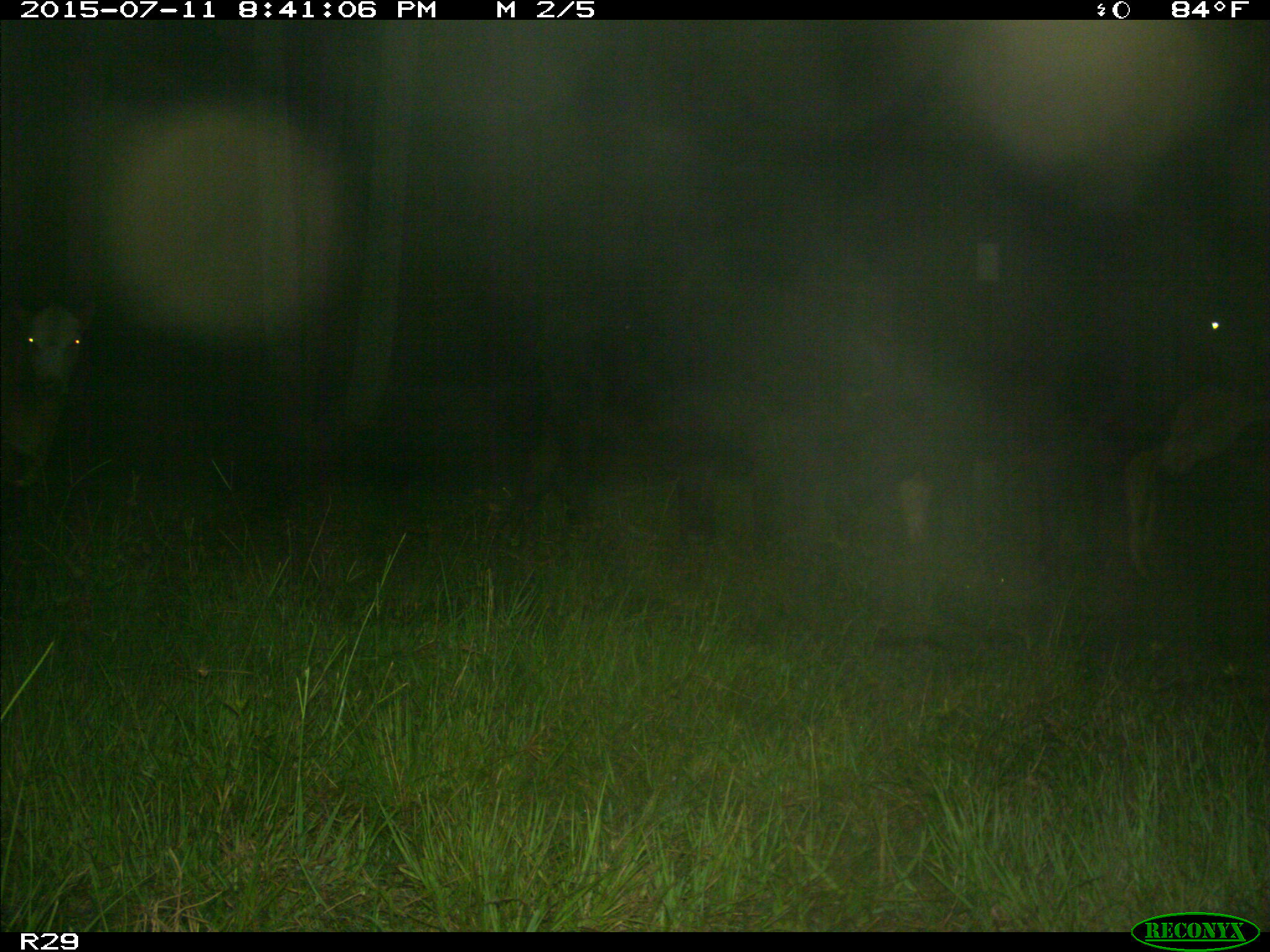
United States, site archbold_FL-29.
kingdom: Animalia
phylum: Chordata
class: Mammalia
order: Artiodactyla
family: Bovidae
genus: Bos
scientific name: Bos taurus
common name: domestic cow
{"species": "Bos taurus (domestic cow)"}